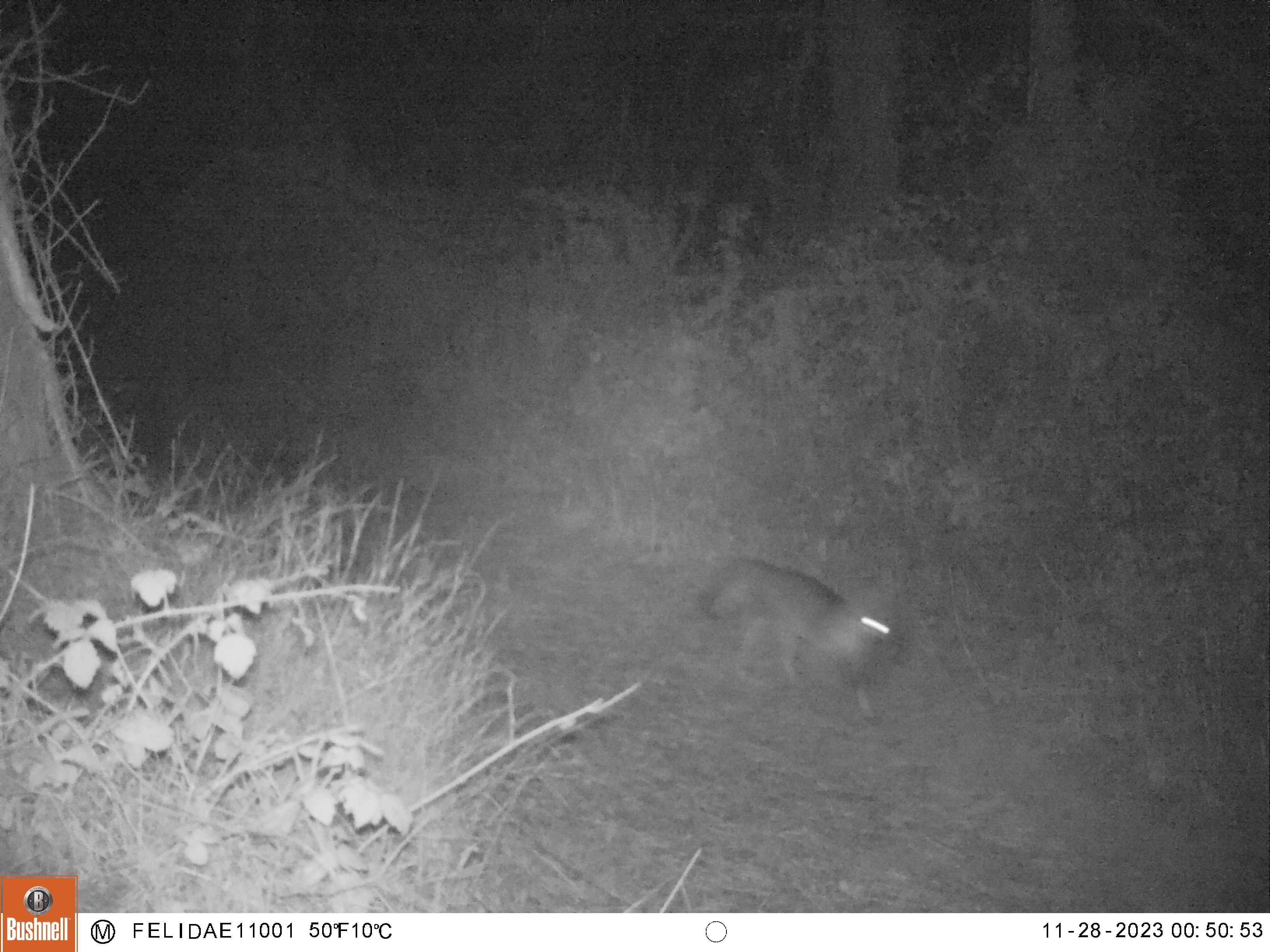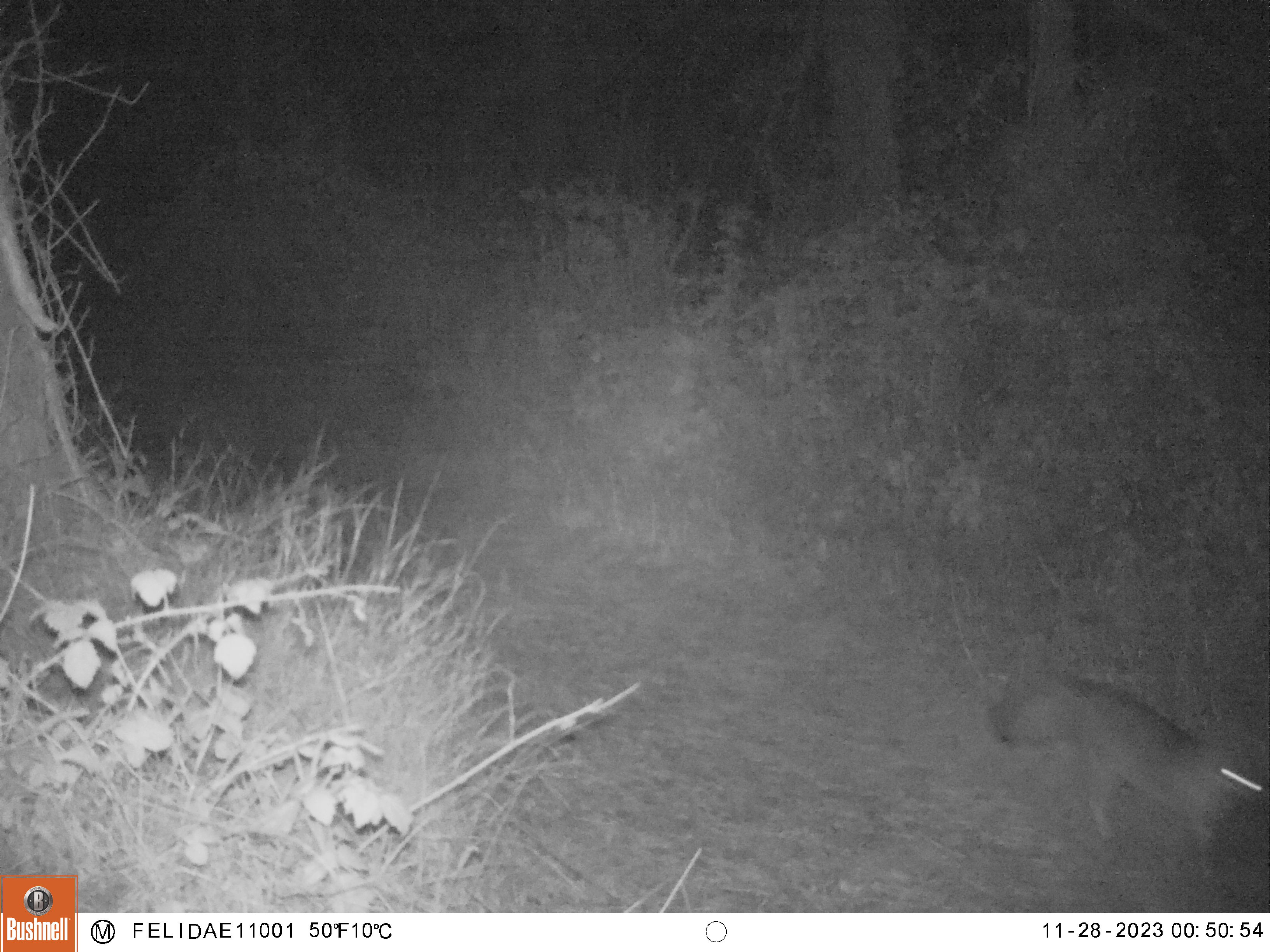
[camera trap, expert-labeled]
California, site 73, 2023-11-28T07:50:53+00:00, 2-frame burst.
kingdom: Animalia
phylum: Chordata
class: Mammalia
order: Carnivora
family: Canidae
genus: Urocyon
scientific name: Urocyon cinereoargenteus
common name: gray fox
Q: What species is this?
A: Gray fox (Urocyon cinereoargenteus).